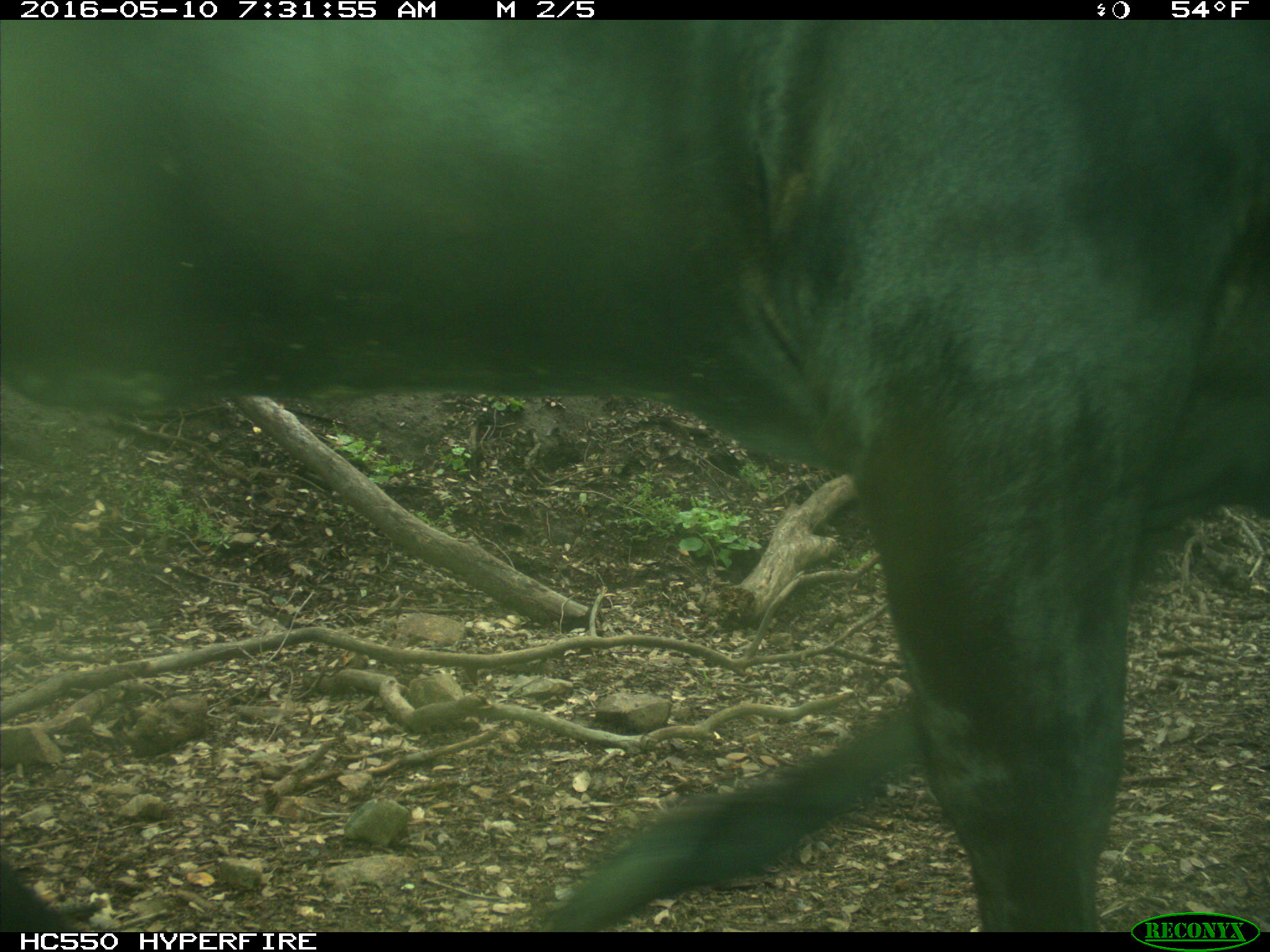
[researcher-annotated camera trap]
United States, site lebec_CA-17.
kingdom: Animalia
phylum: Chordata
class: Mammalia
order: Artiodactyla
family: Bovidae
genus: Bos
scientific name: Bos taurus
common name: domestic cow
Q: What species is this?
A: Bos taurus (domestic cow).